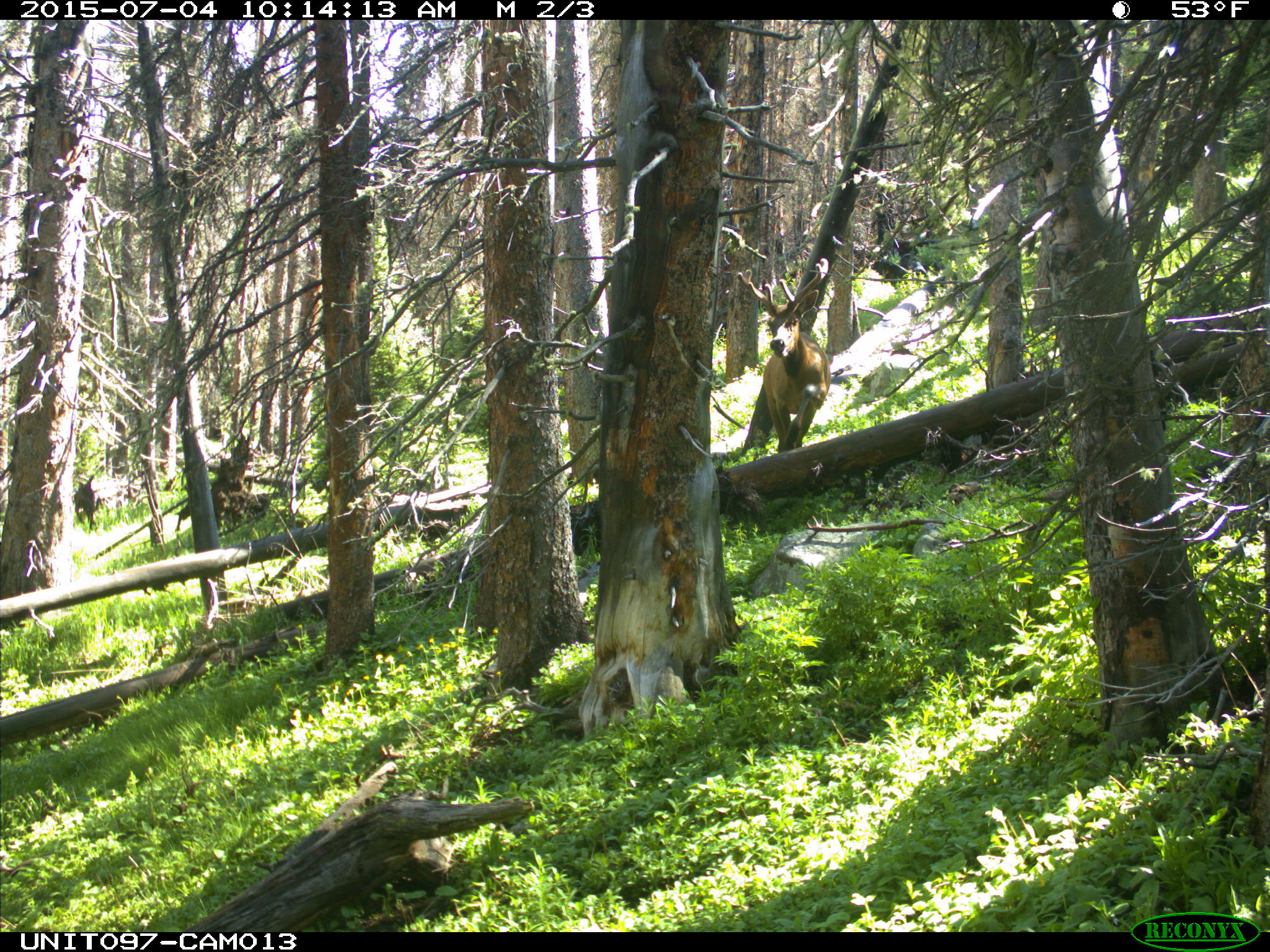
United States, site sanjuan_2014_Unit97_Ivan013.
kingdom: Animalia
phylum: Chordata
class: Mammalia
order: Artiodactyla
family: Cervidae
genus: Cervus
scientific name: Cervus elaphus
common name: red deer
Cervus elaphus (red deer).